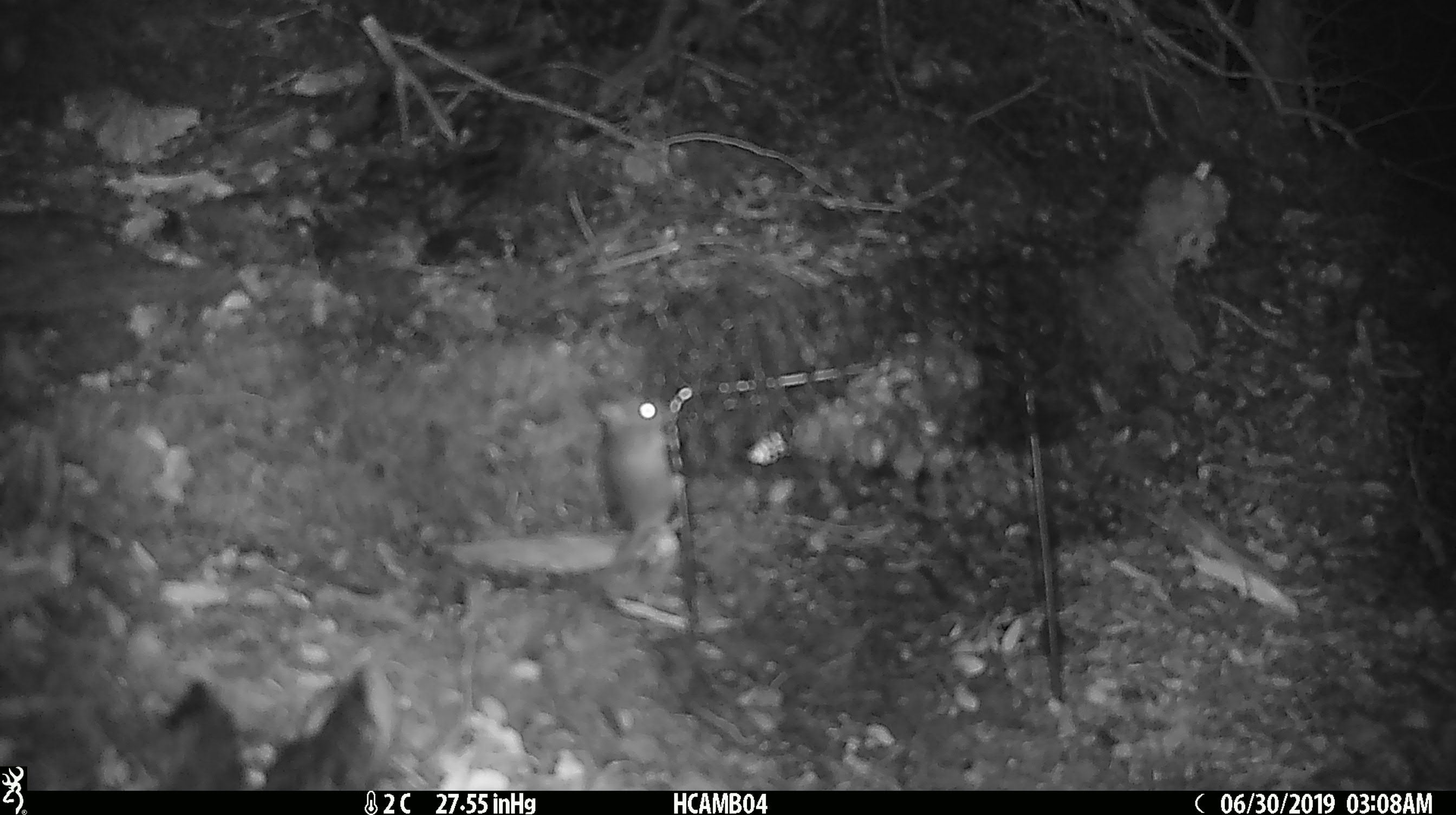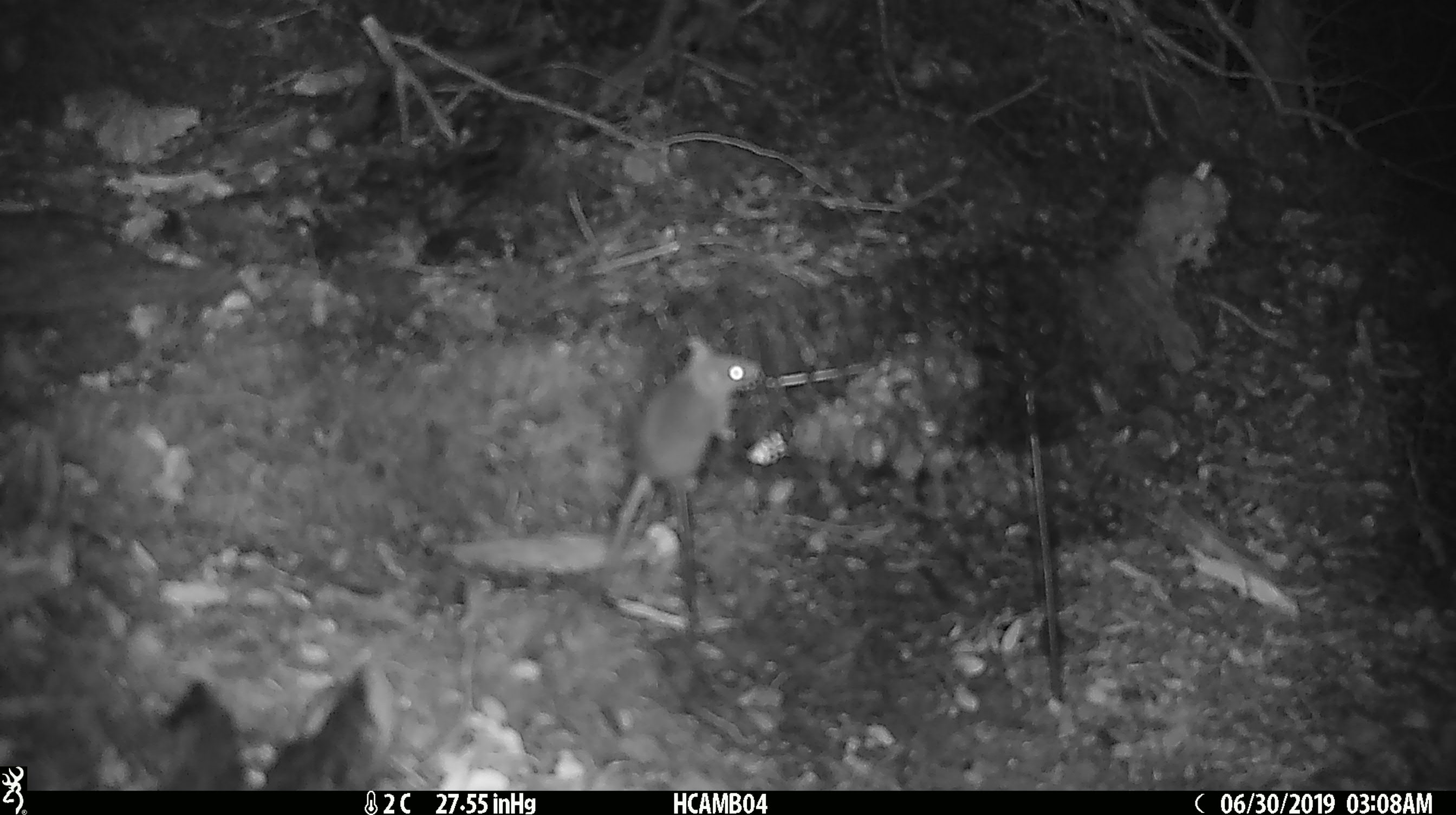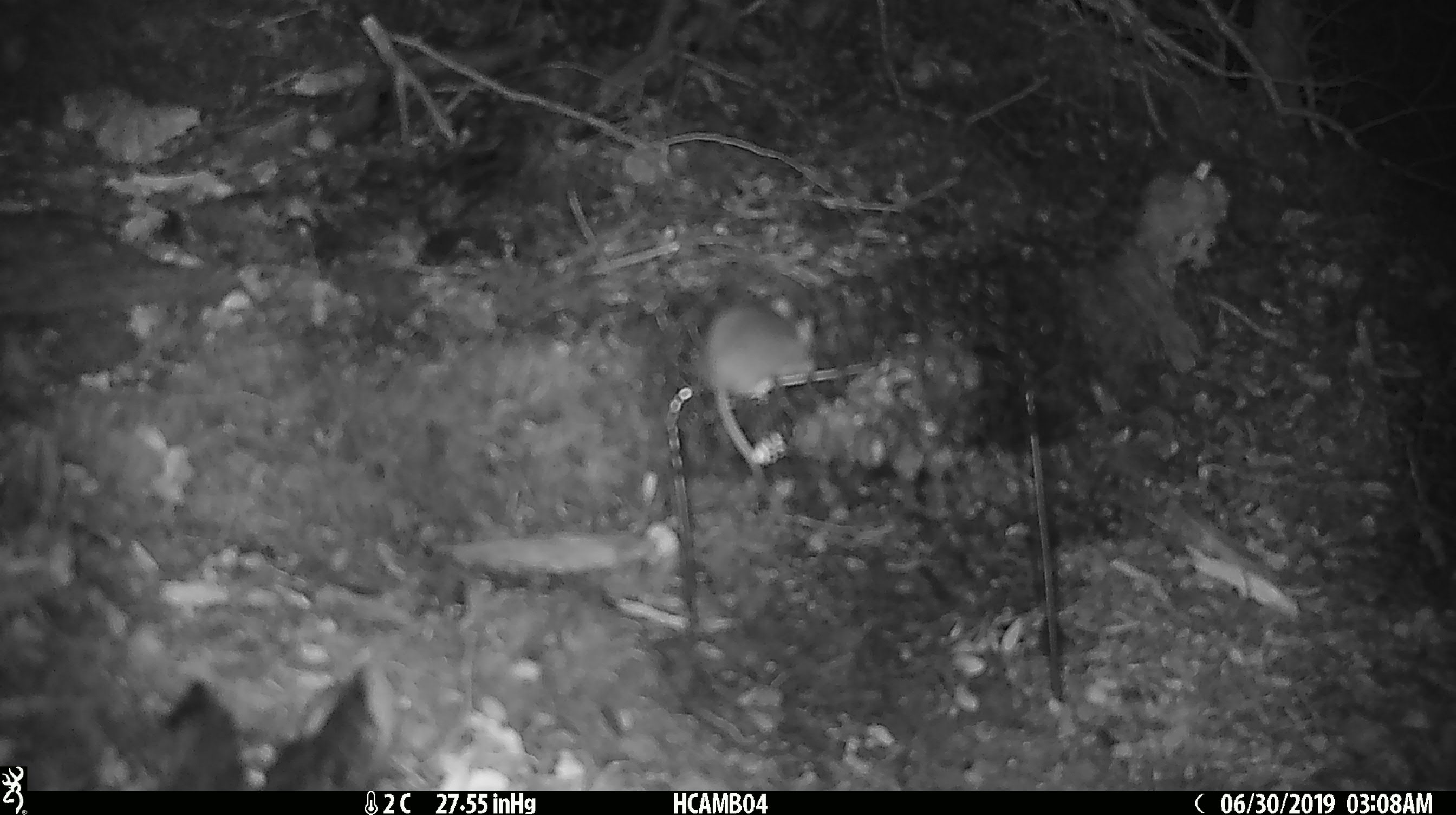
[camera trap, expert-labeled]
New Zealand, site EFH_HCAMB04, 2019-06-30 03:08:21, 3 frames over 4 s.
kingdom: Animalia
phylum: Chordata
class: Mammalia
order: Rodentia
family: Muridae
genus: Mus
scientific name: Mus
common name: mouse